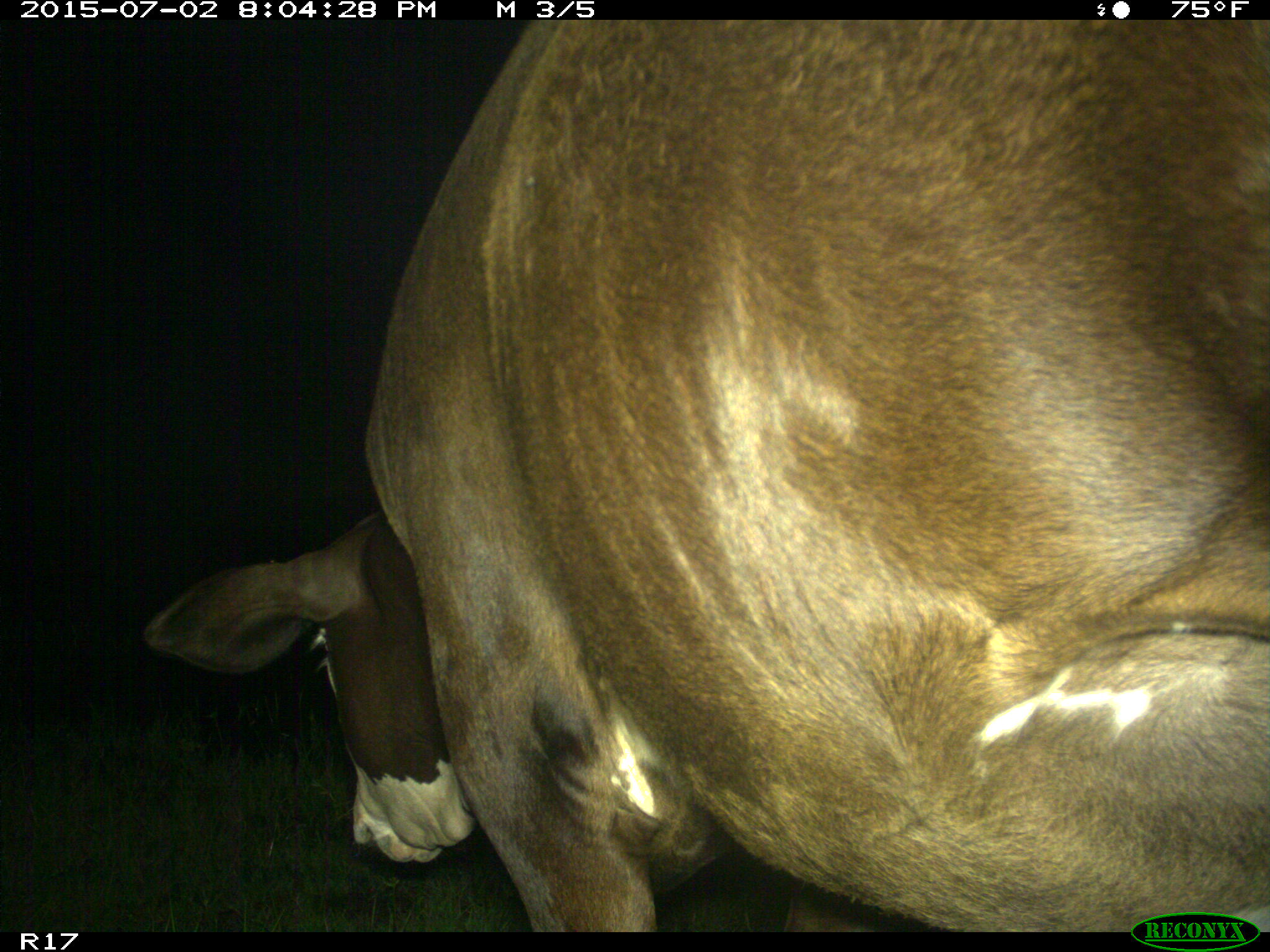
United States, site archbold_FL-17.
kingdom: Animalia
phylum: Chordata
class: Mammalia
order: Artiodactyla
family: Bovidae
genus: Bos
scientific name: Bos taurus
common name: domestic cow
Bos taurus (domestic cow).